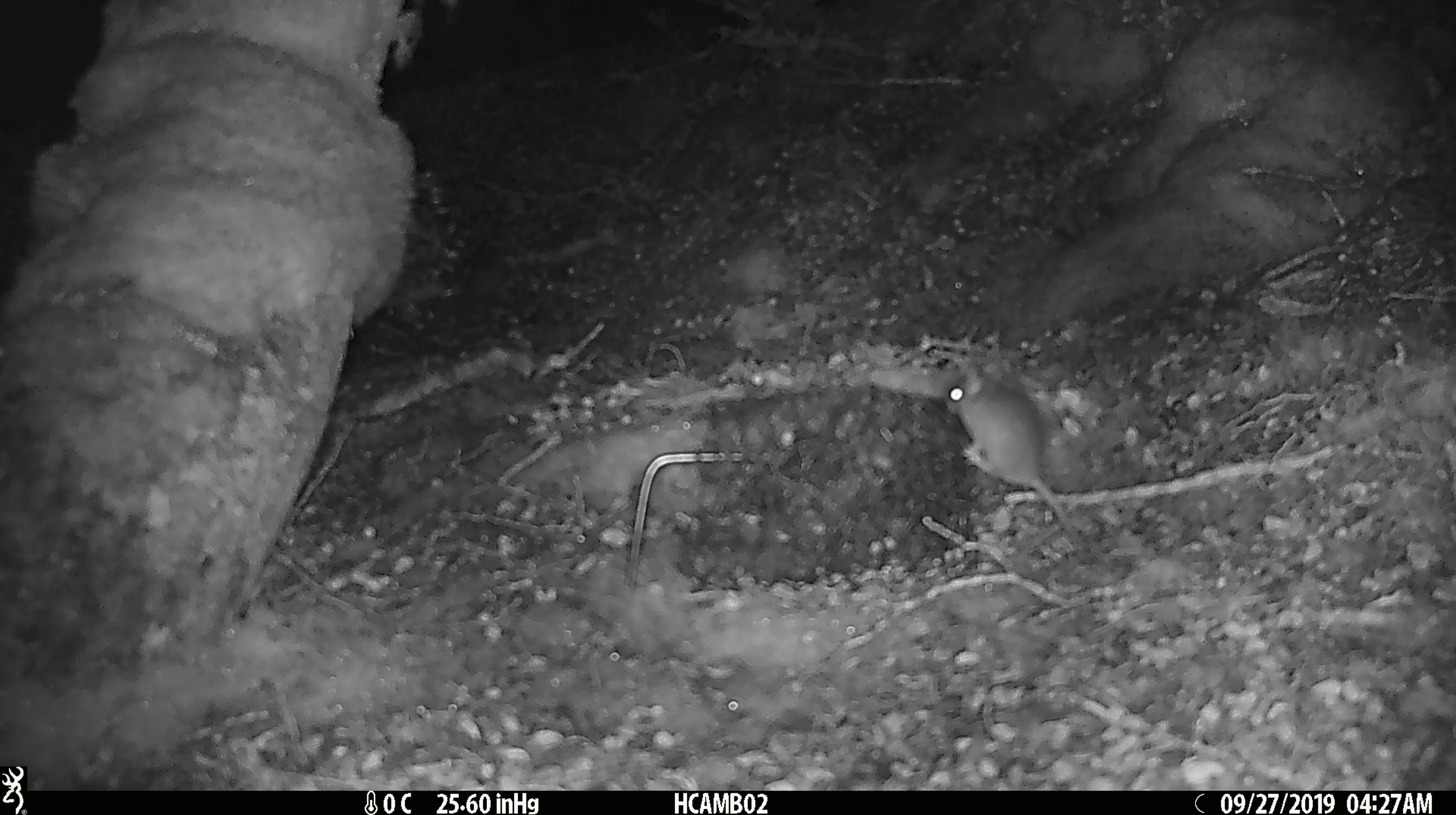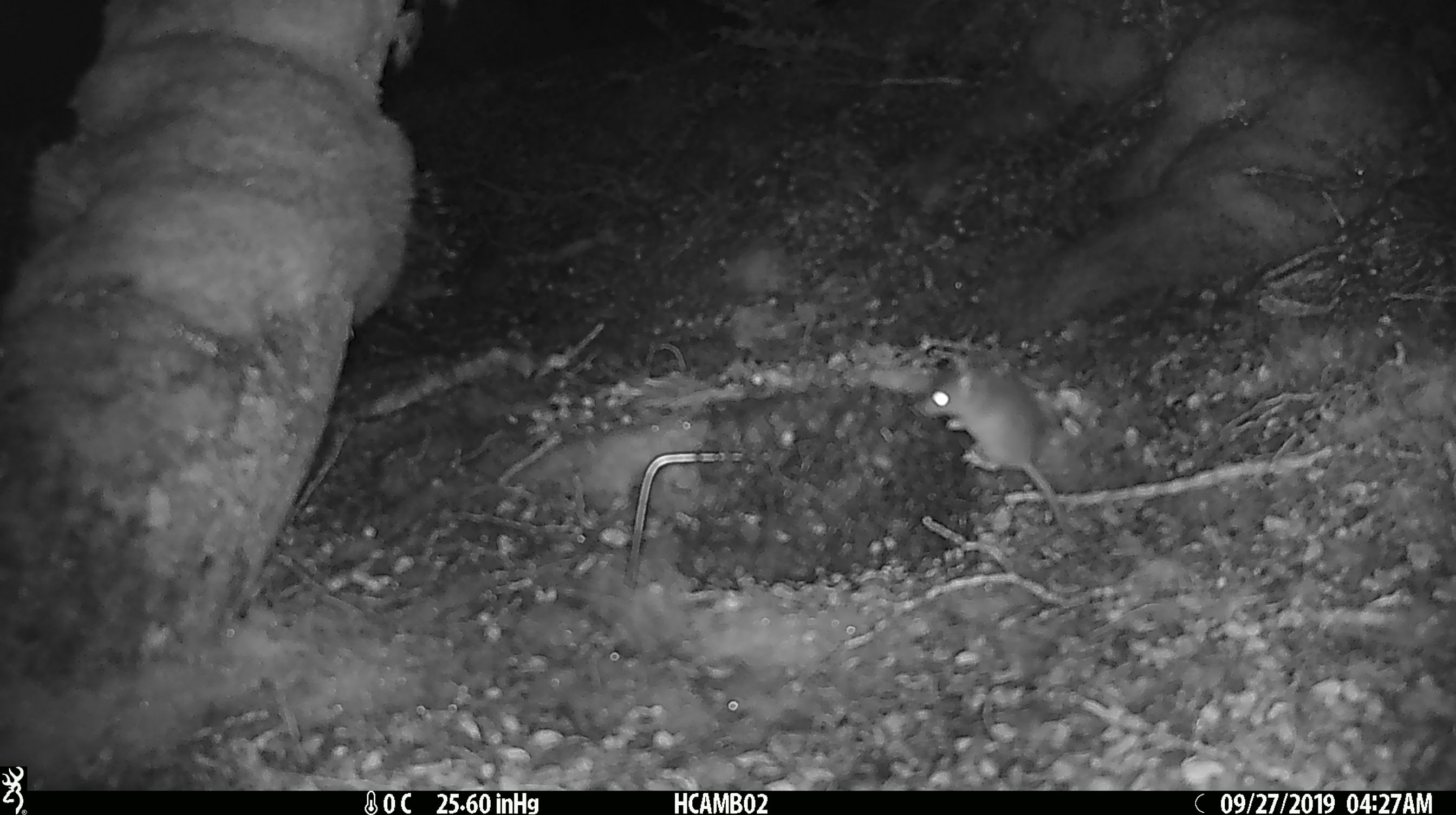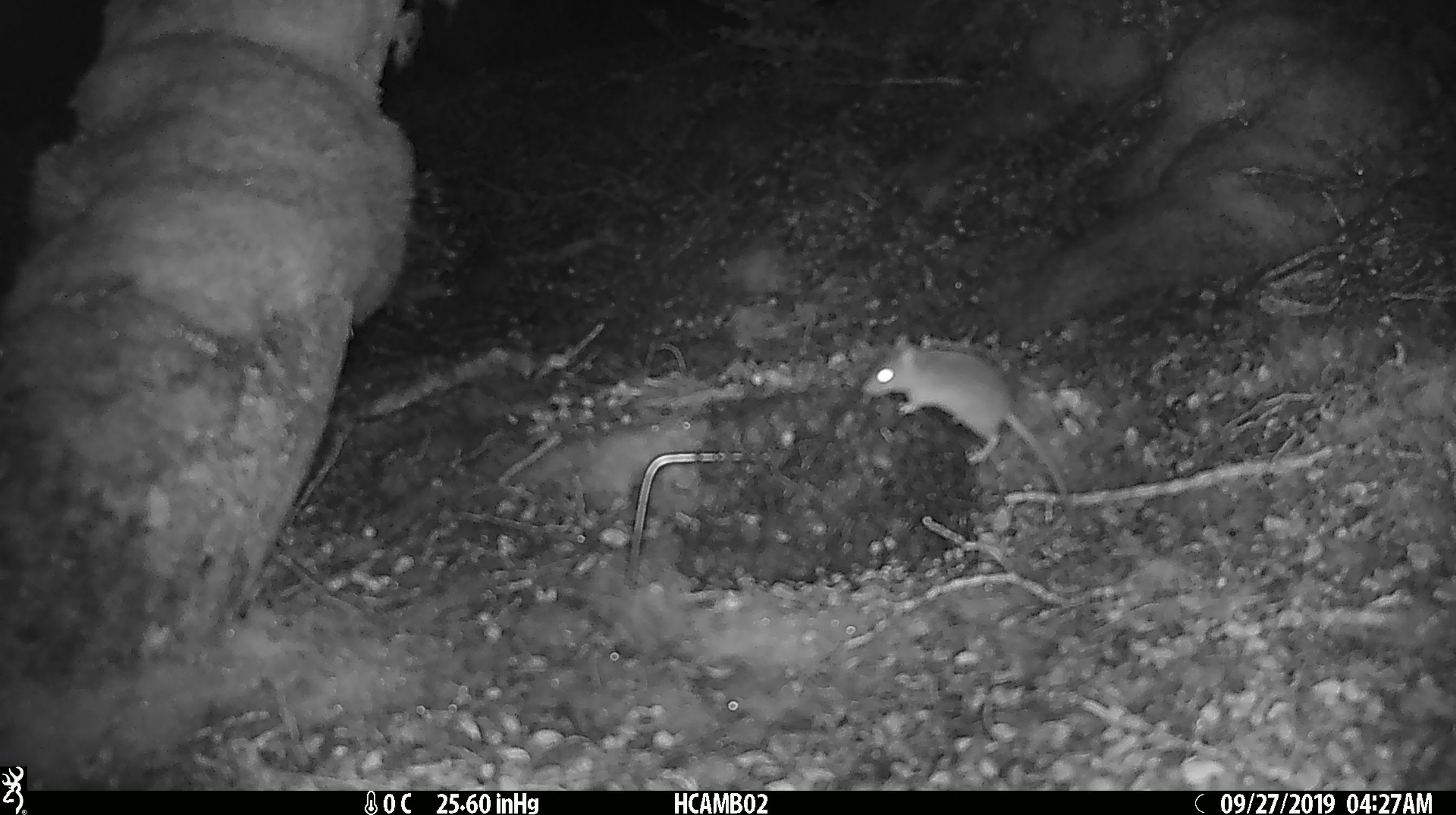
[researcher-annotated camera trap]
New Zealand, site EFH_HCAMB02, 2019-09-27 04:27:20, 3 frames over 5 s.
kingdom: Animalia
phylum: Chordata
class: Mammalia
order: Rodentia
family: Muridae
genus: Mus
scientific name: Mus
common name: mouse